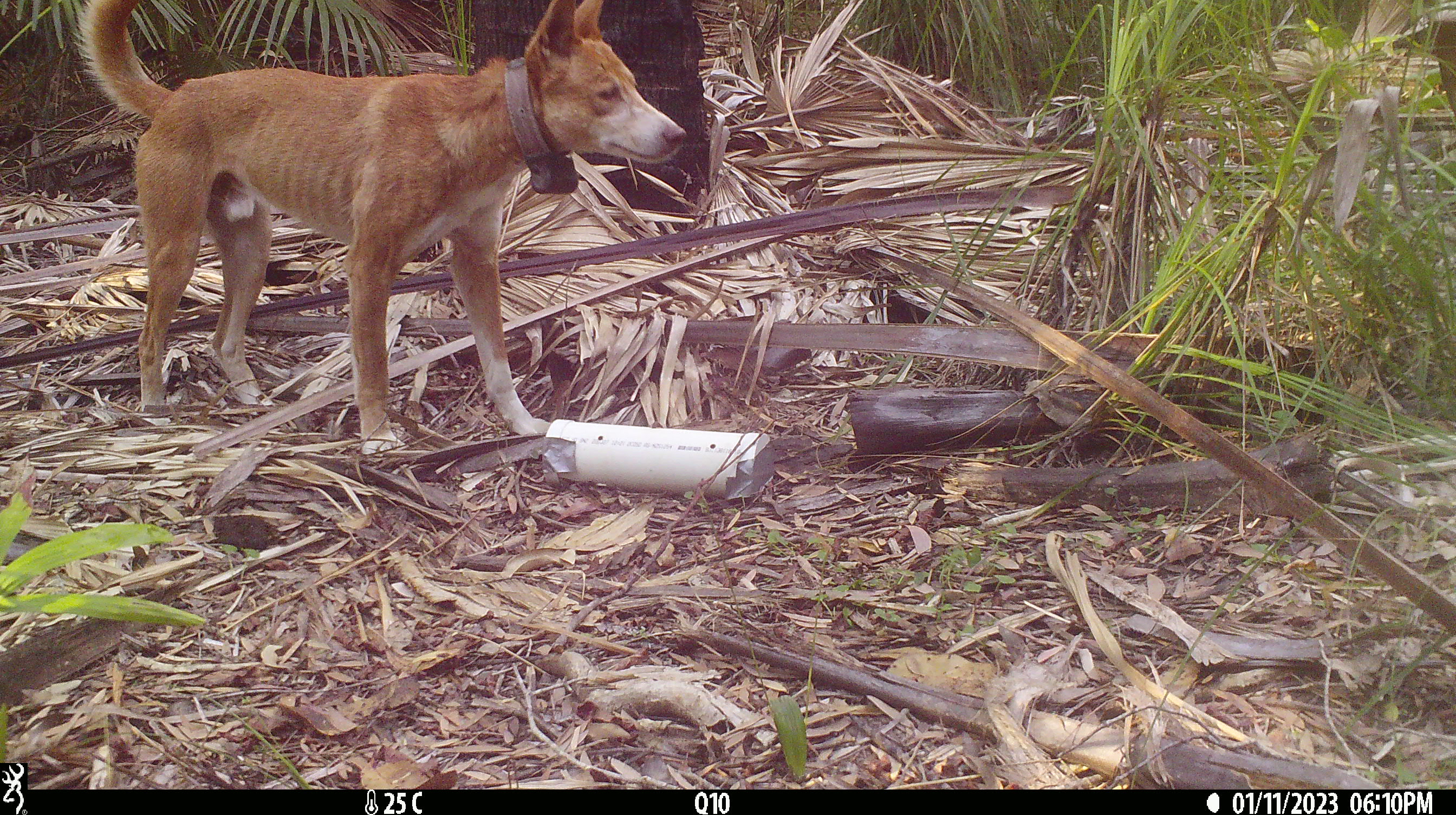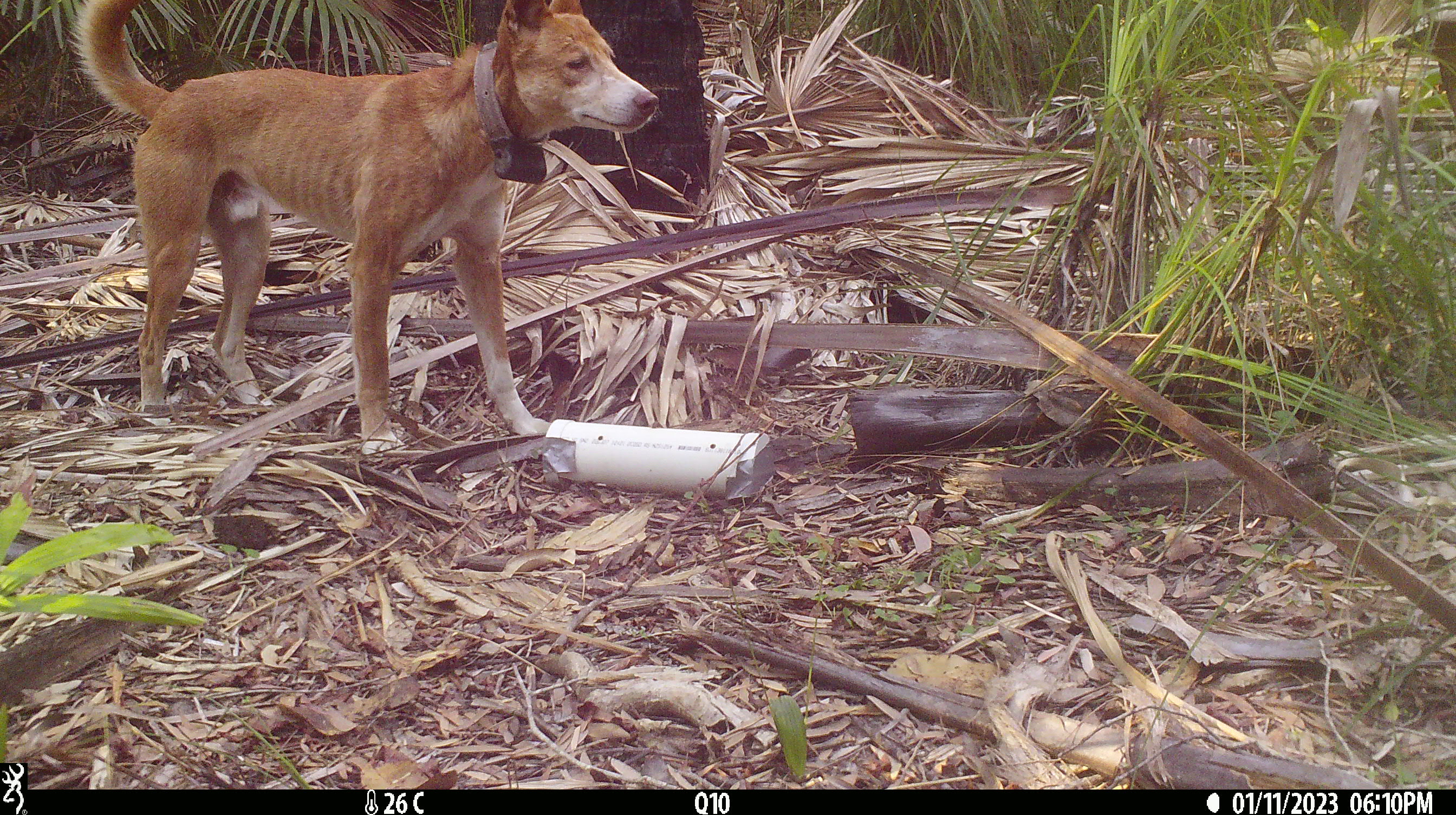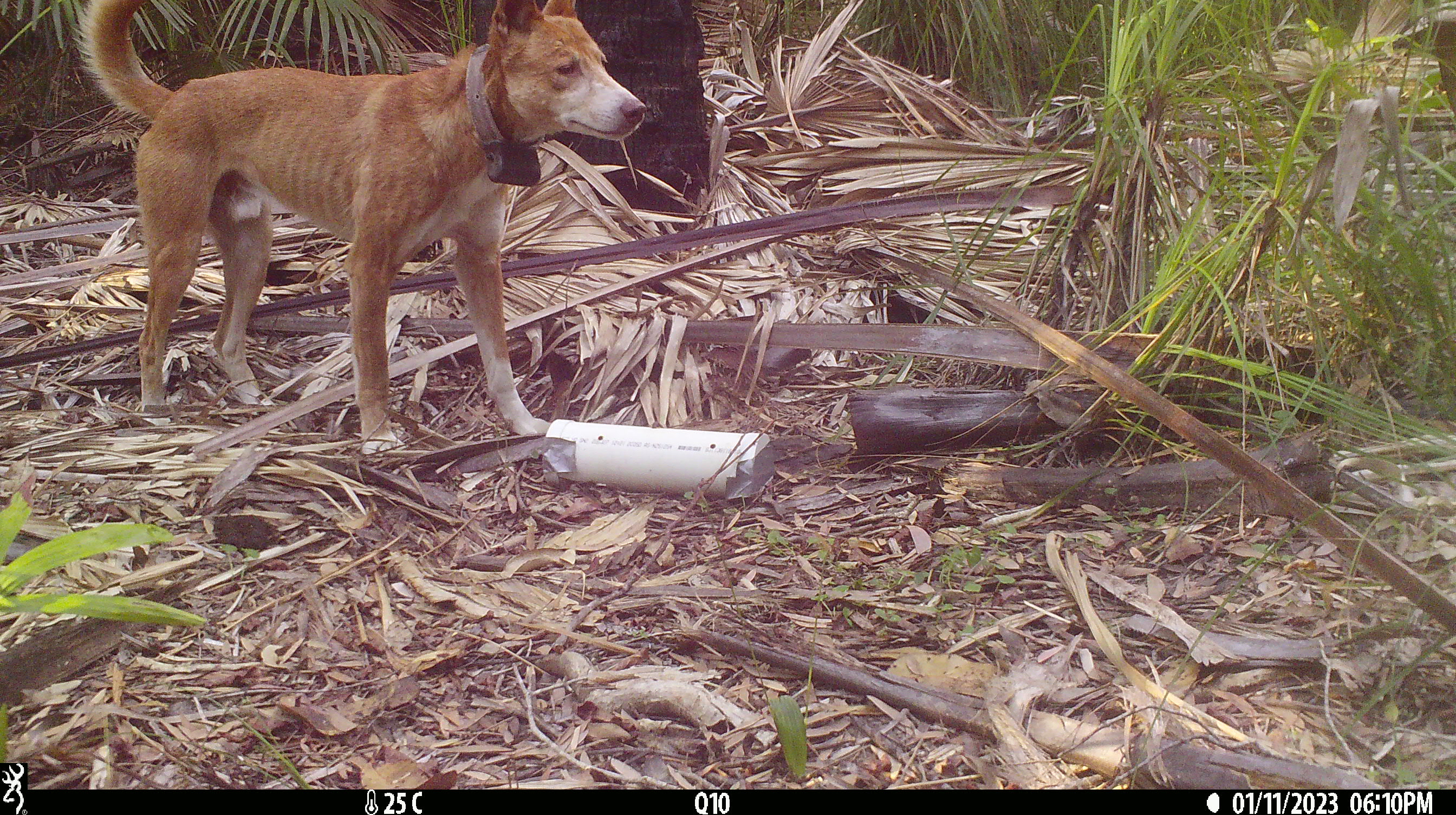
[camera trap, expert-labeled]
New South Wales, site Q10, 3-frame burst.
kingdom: Animalia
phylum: Chordata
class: Mammalia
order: Carnivora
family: Canidae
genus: Canis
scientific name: Canis familiaris dingo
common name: dingo